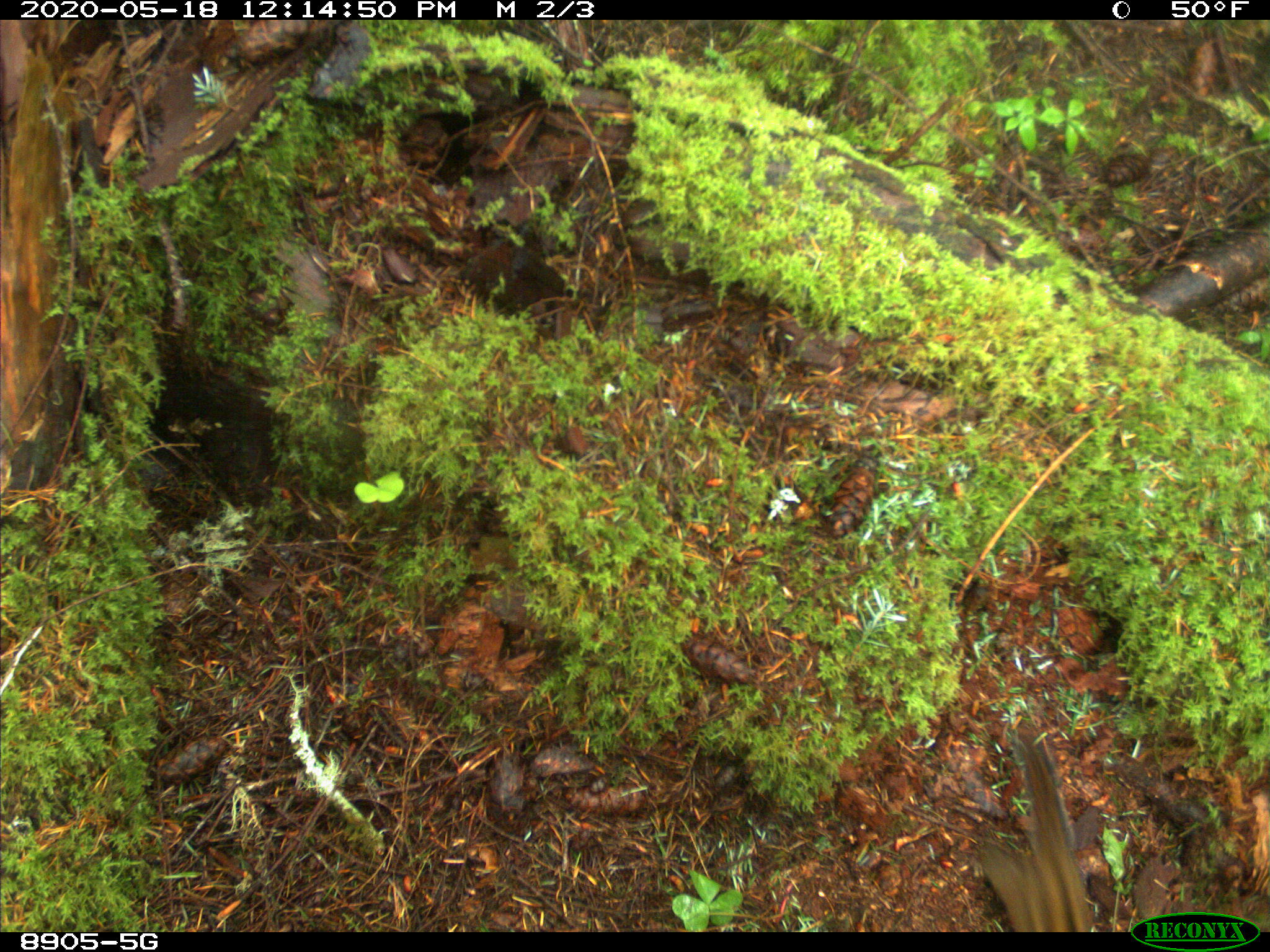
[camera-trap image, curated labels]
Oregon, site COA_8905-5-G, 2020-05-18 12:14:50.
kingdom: Animalia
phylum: Chordata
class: Mammalia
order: Rodentia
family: Sciuridae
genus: Neotamias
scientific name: Neotamias townsendii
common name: townsend's chipmunk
Townsend's chipmunk (Neotamias townsendii).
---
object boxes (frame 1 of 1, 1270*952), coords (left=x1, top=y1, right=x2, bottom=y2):
townsend's chipmunk: (left=962, top=723, right=1103, bottom=924)